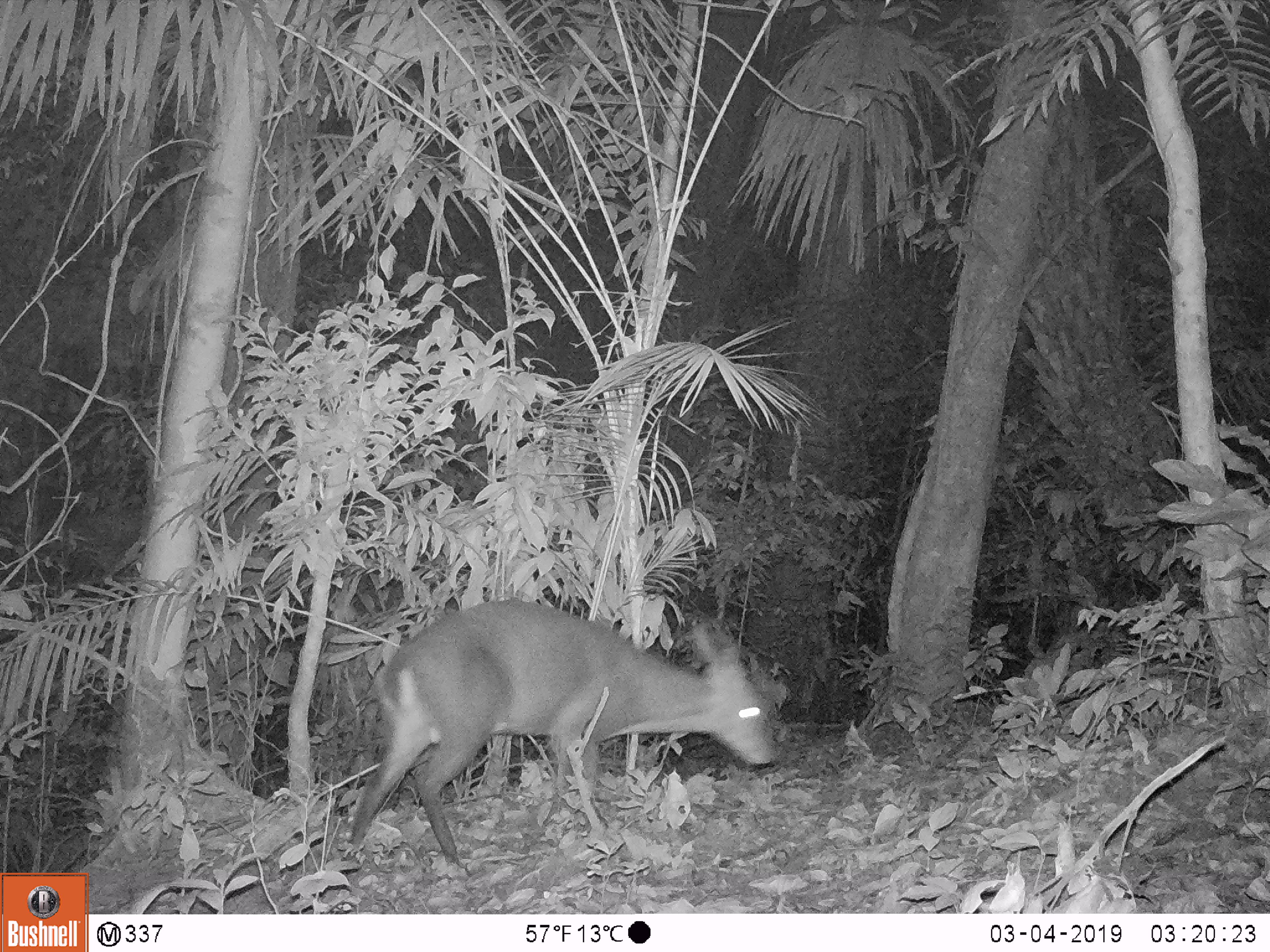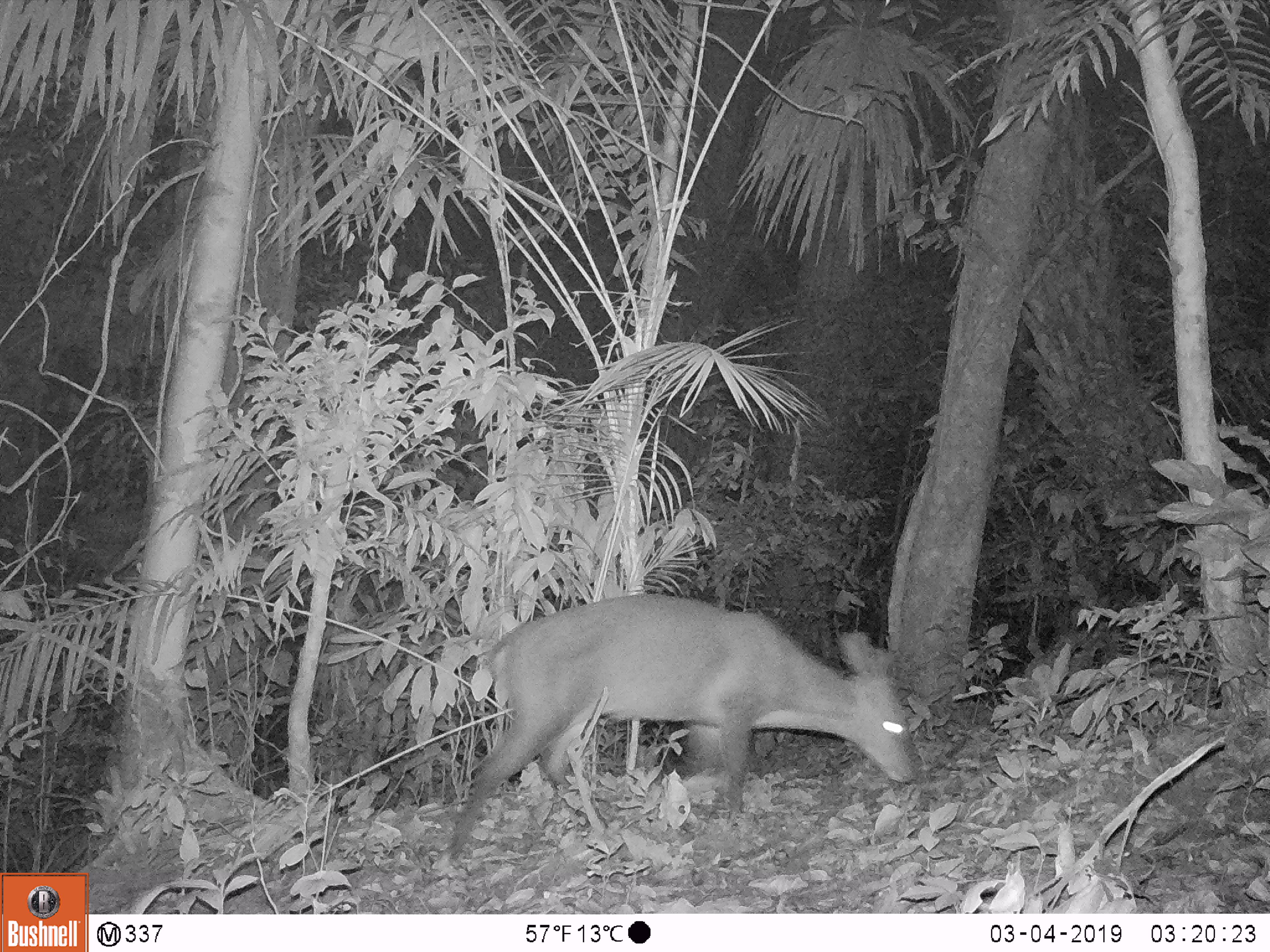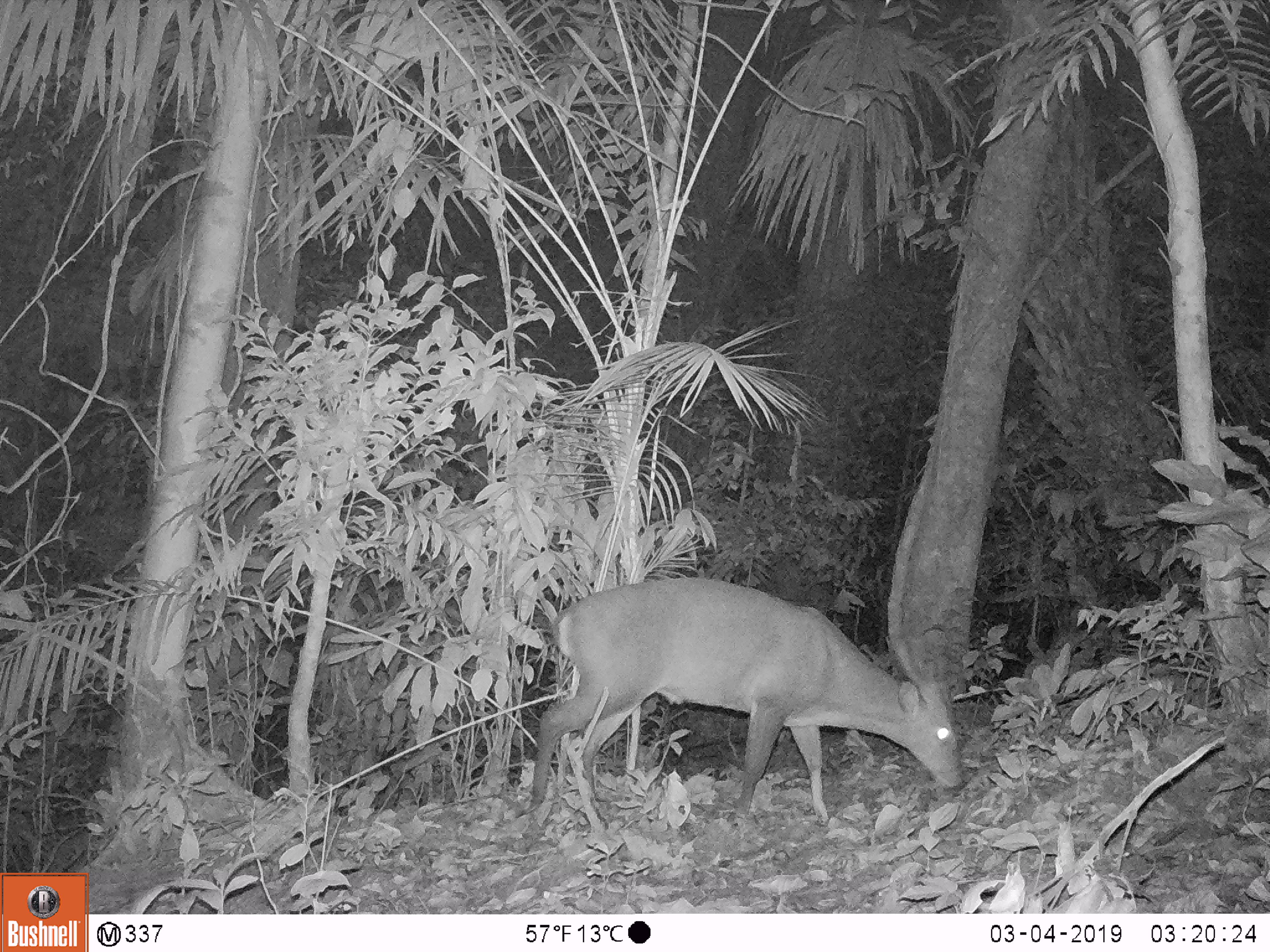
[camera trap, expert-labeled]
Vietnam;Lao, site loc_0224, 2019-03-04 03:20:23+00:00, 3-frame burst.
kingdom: Animalia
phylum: Chordata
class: Mammalia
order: Artiodactyla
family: Cervidae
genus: Muntiacus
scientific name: Muntiacus vuquangensis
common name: large-antlered muntjac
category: large antlered muntjac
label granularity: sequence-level